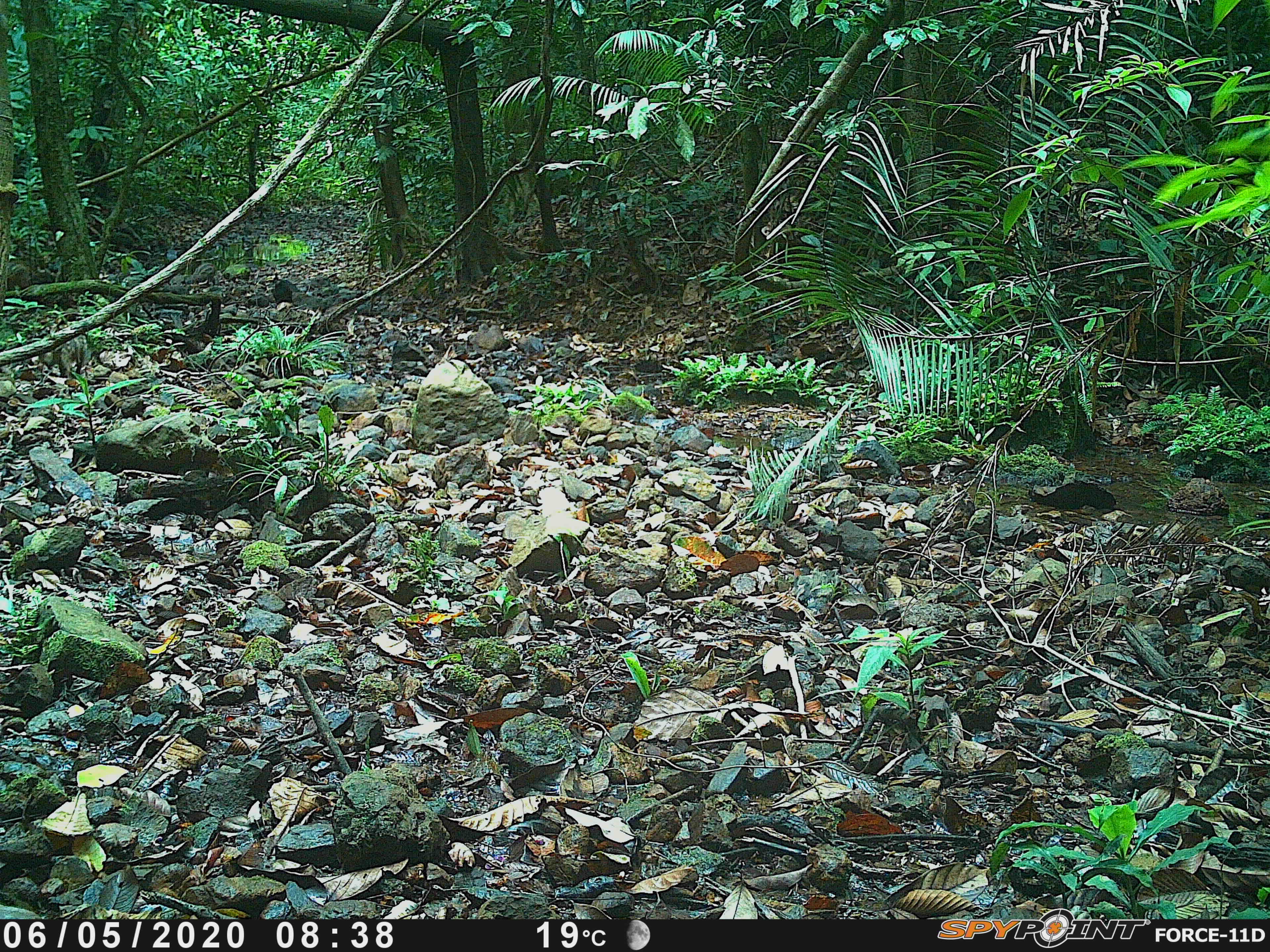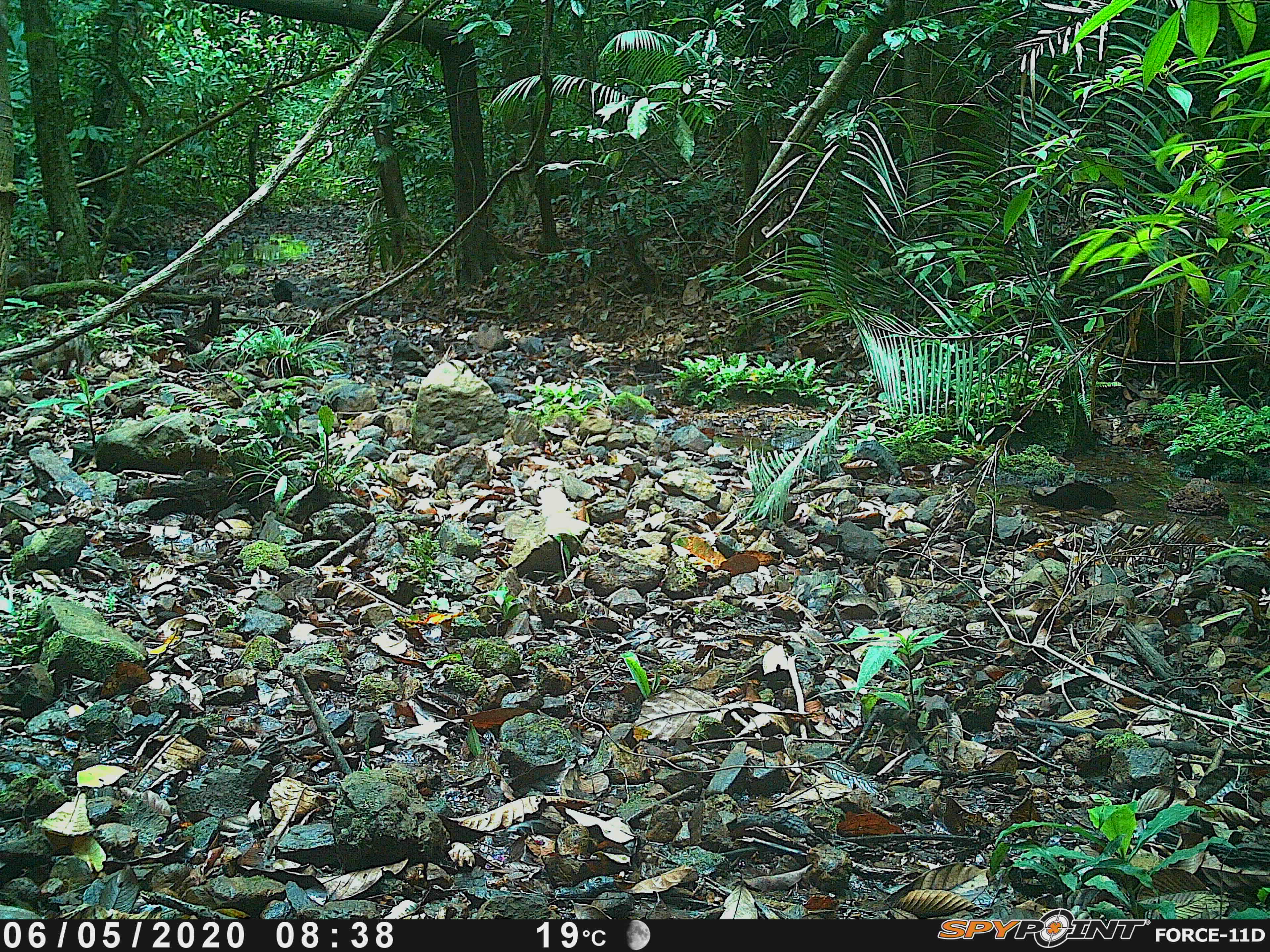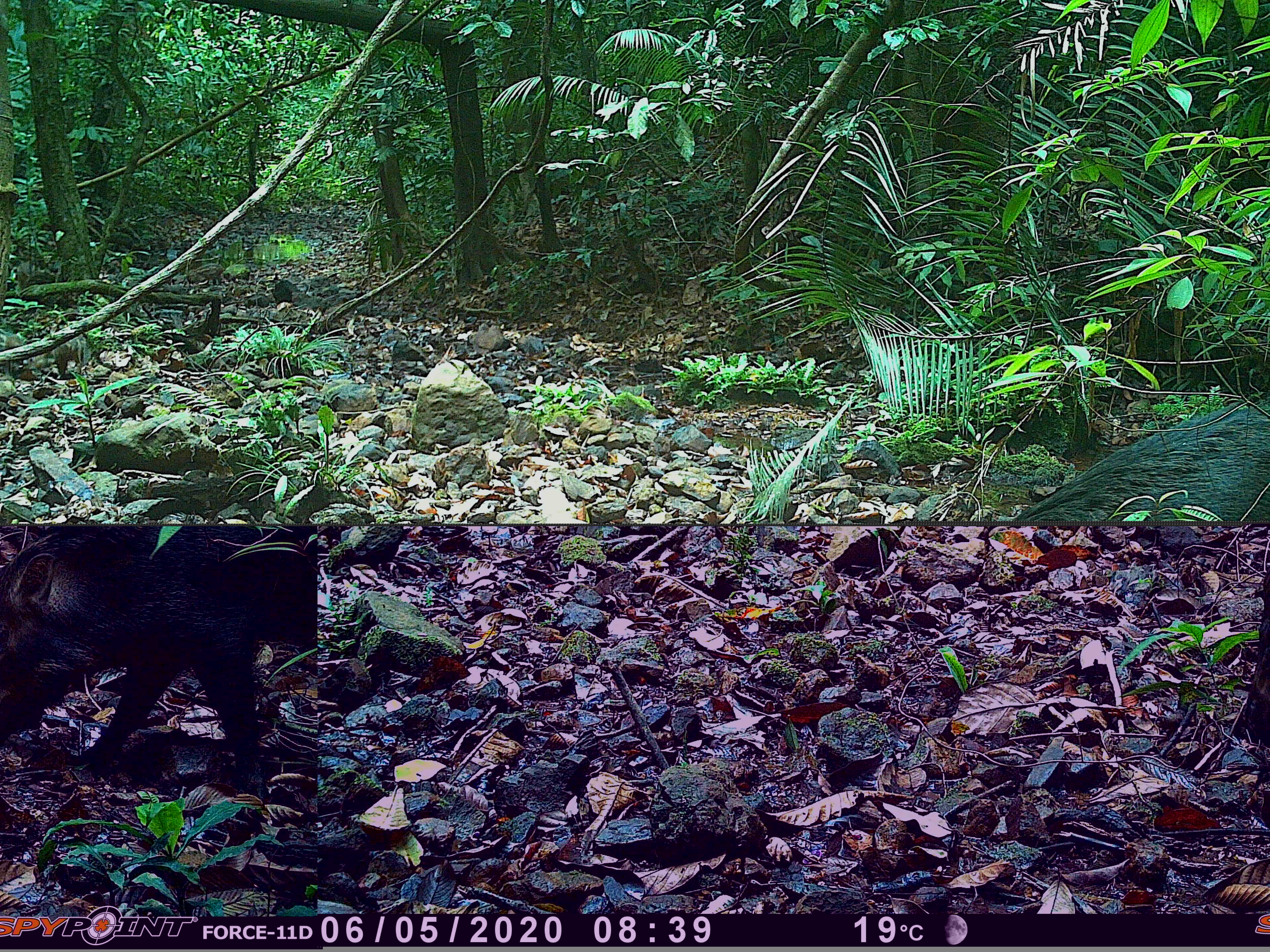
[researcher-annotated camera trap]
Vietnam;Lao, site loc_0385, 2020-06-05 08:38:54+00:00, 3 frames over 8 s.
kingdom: Animalia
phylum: Chordata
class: Mammalia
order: Artiodactyla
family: Suidae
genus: Sus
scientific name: Sus scrofa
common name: eurasian wild pig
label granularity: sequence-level